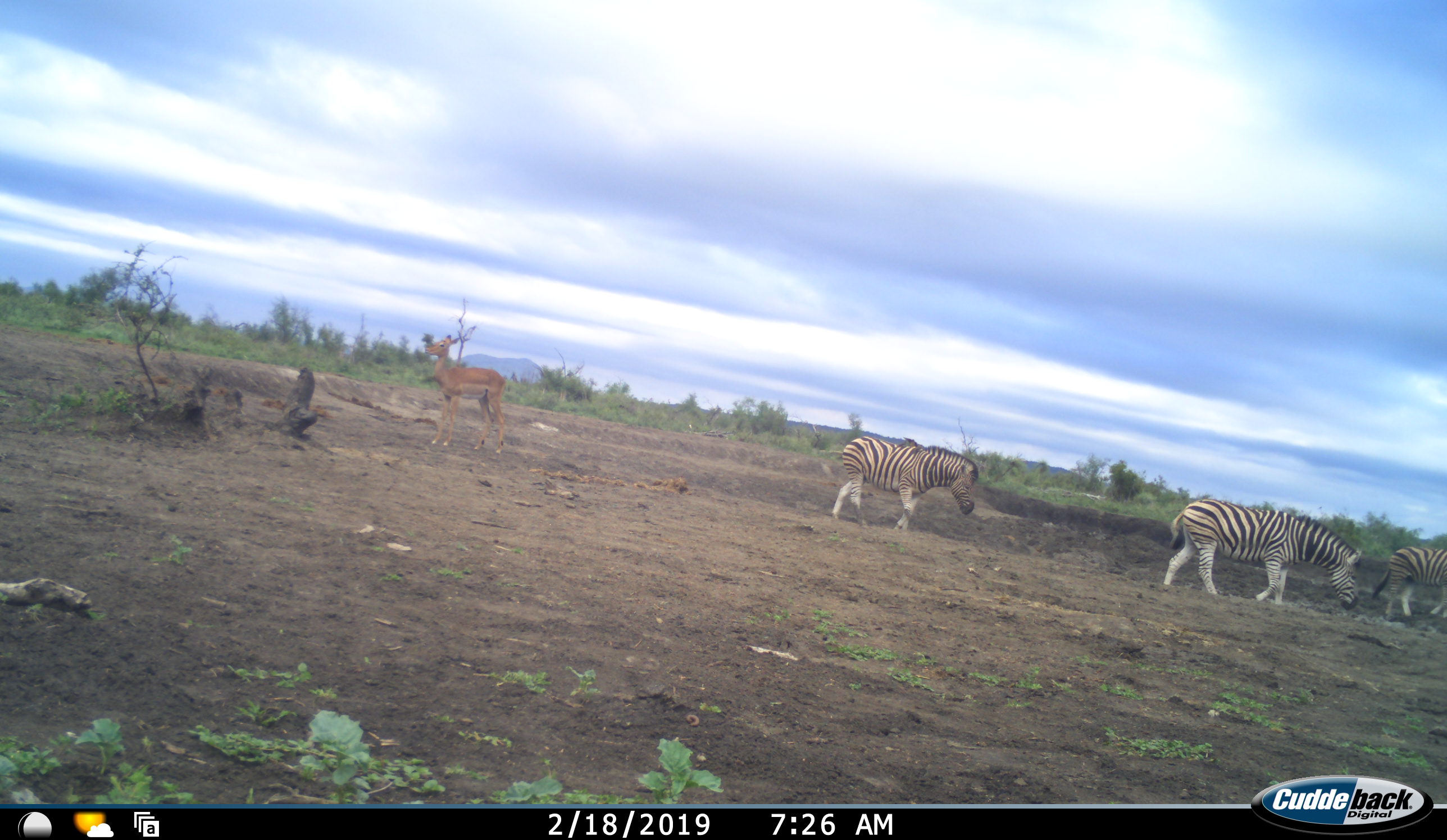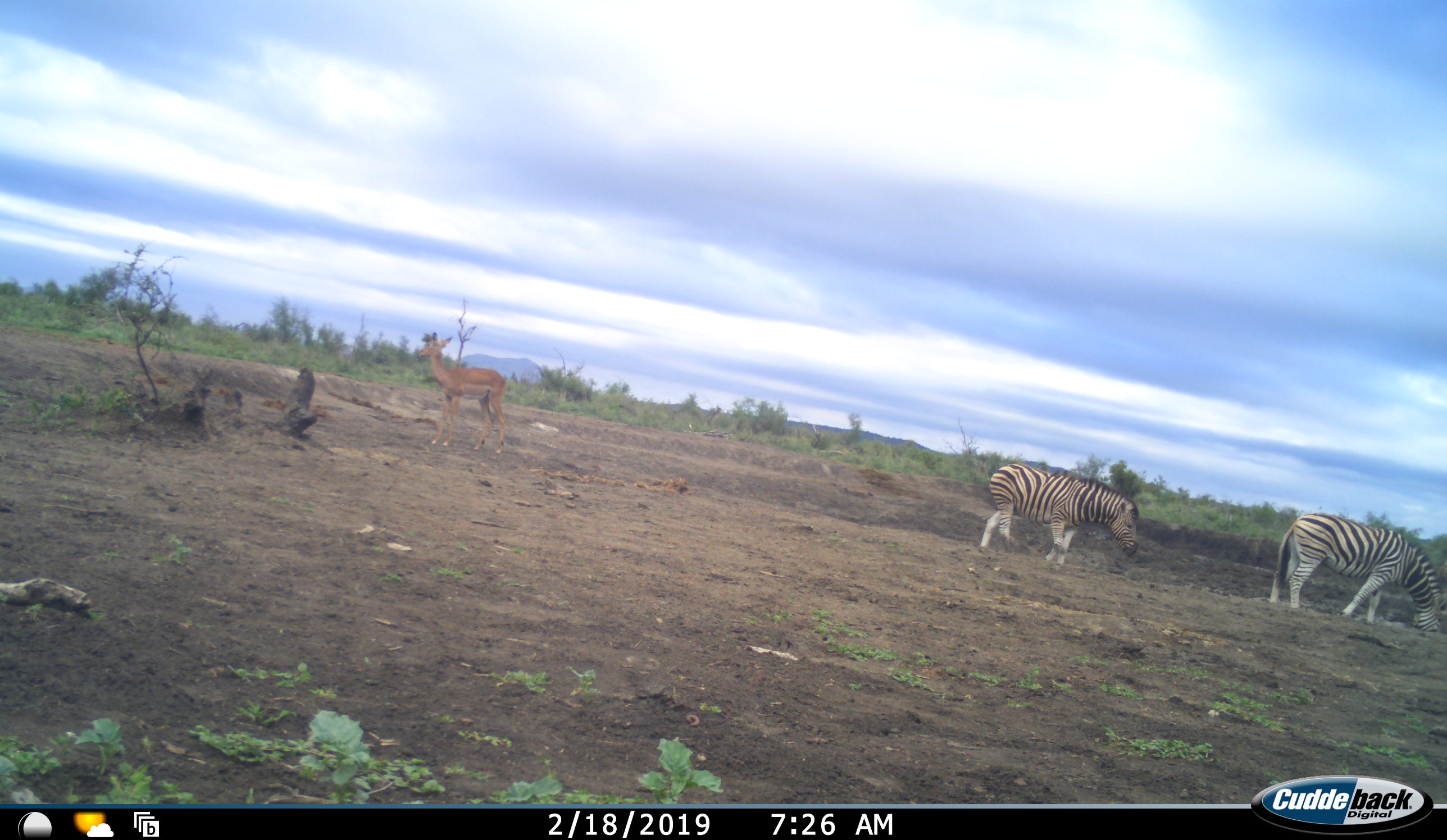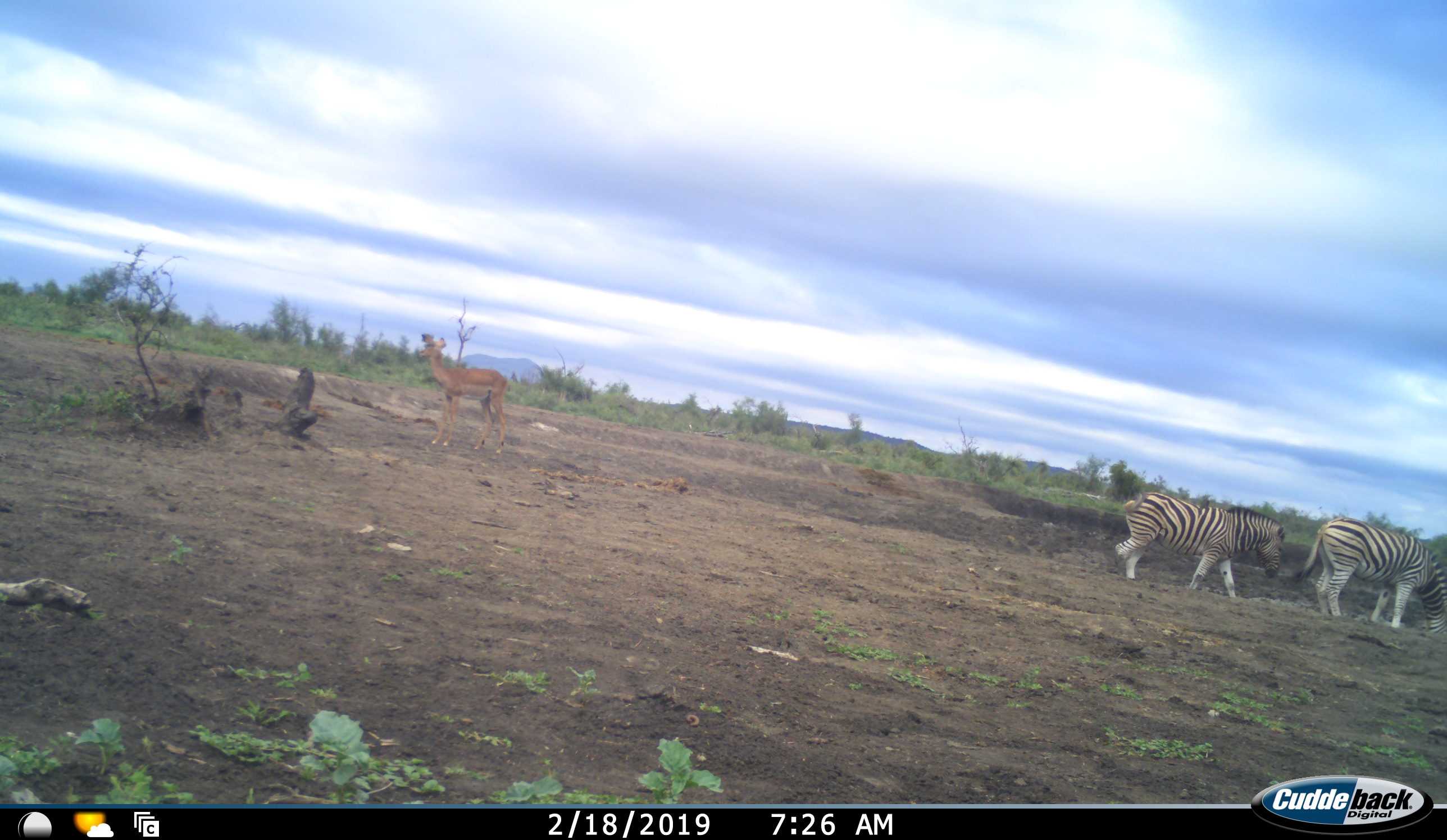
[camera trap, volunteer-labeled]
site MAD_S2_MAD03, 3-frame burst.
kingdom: Animalia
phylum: Chordata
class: Mammalia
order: Artiodactyla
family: Bovidae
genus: Aepyceros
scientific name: Aepyceros melampus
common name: impala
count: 1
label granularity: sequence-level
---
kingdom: Animalia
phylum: Chordata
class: Mammalia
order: Perissodactyla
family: Equidae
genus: Equus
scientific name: Equus quagga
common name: plains zebra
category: zebraplains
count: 3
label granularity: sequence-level